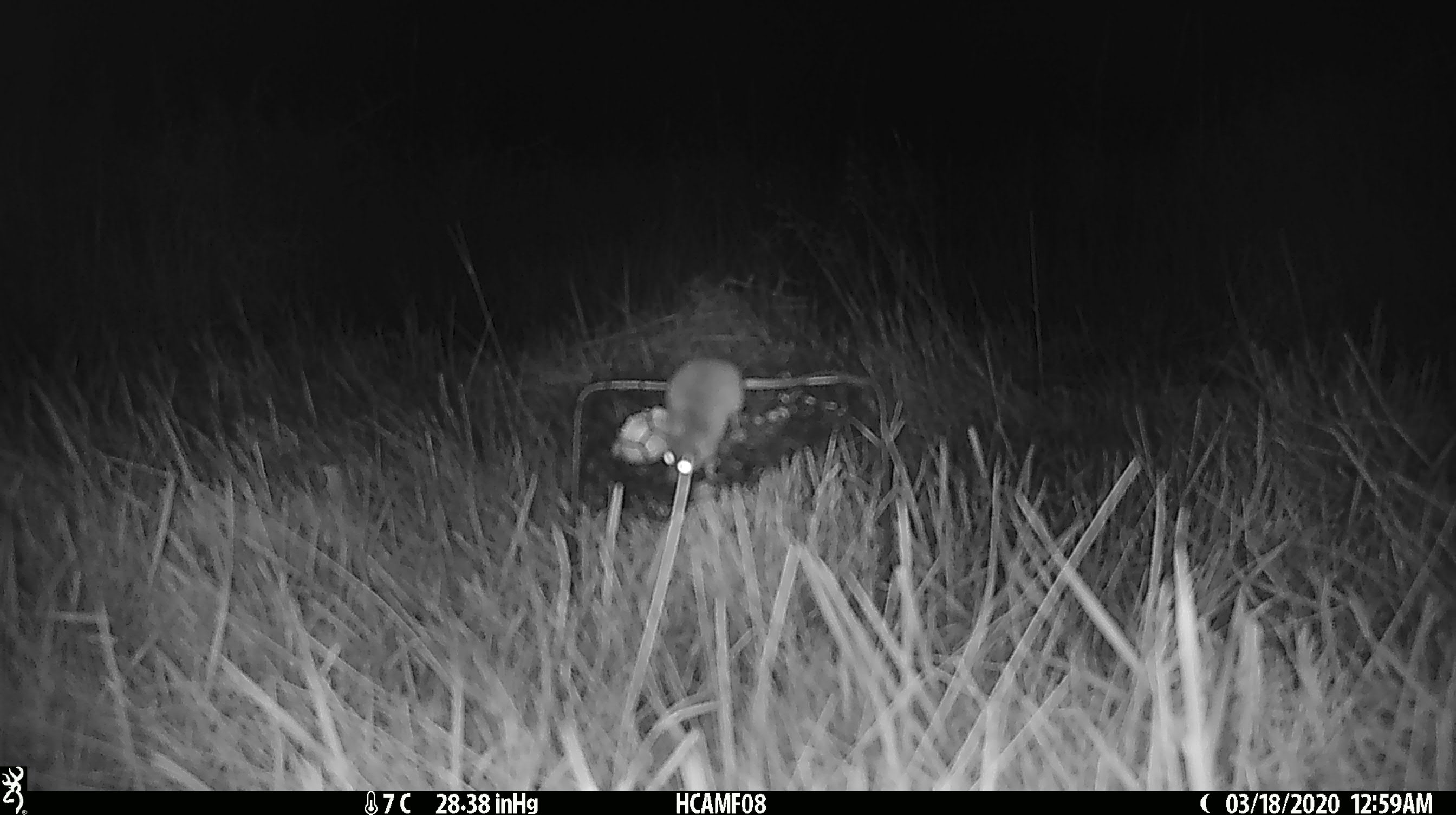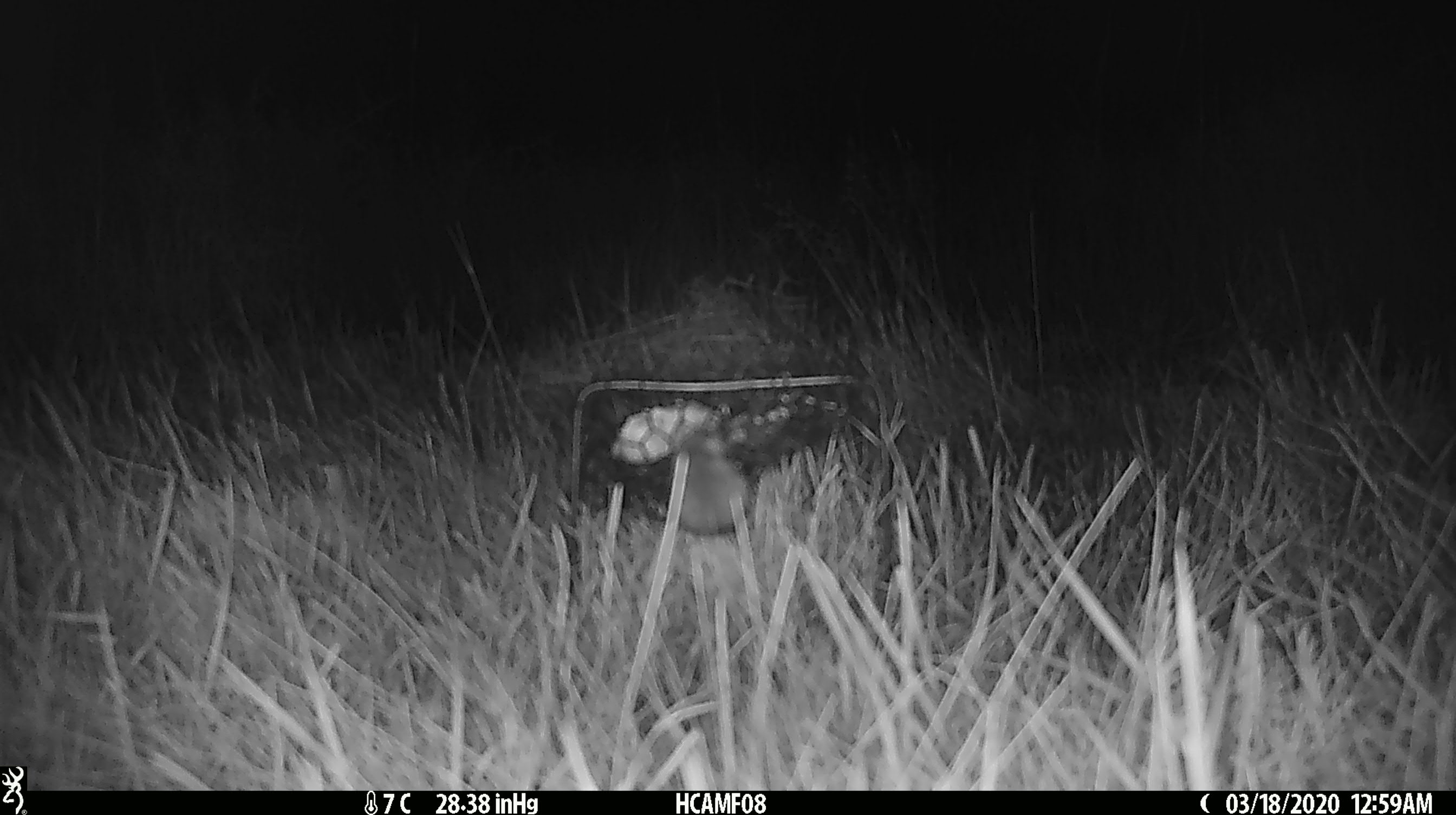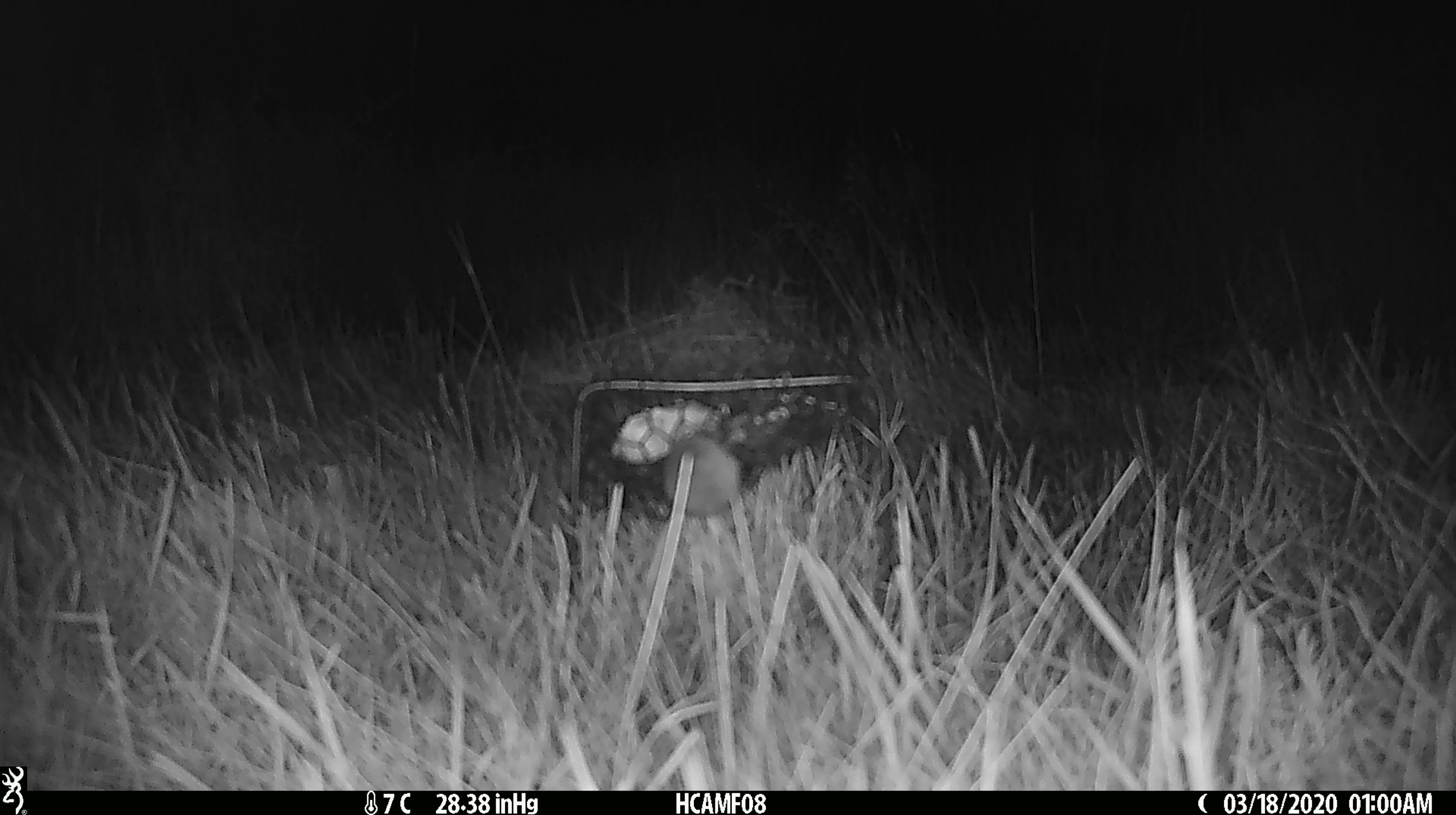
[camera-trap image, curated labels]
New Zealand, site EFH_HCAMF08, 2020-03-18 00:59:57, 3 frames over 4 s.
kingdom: Animalia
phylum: Chordata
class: Mammalia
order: Rodentia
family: Muridae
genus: Mus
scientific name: Mus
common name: mouse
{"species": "mouse (Mus)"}